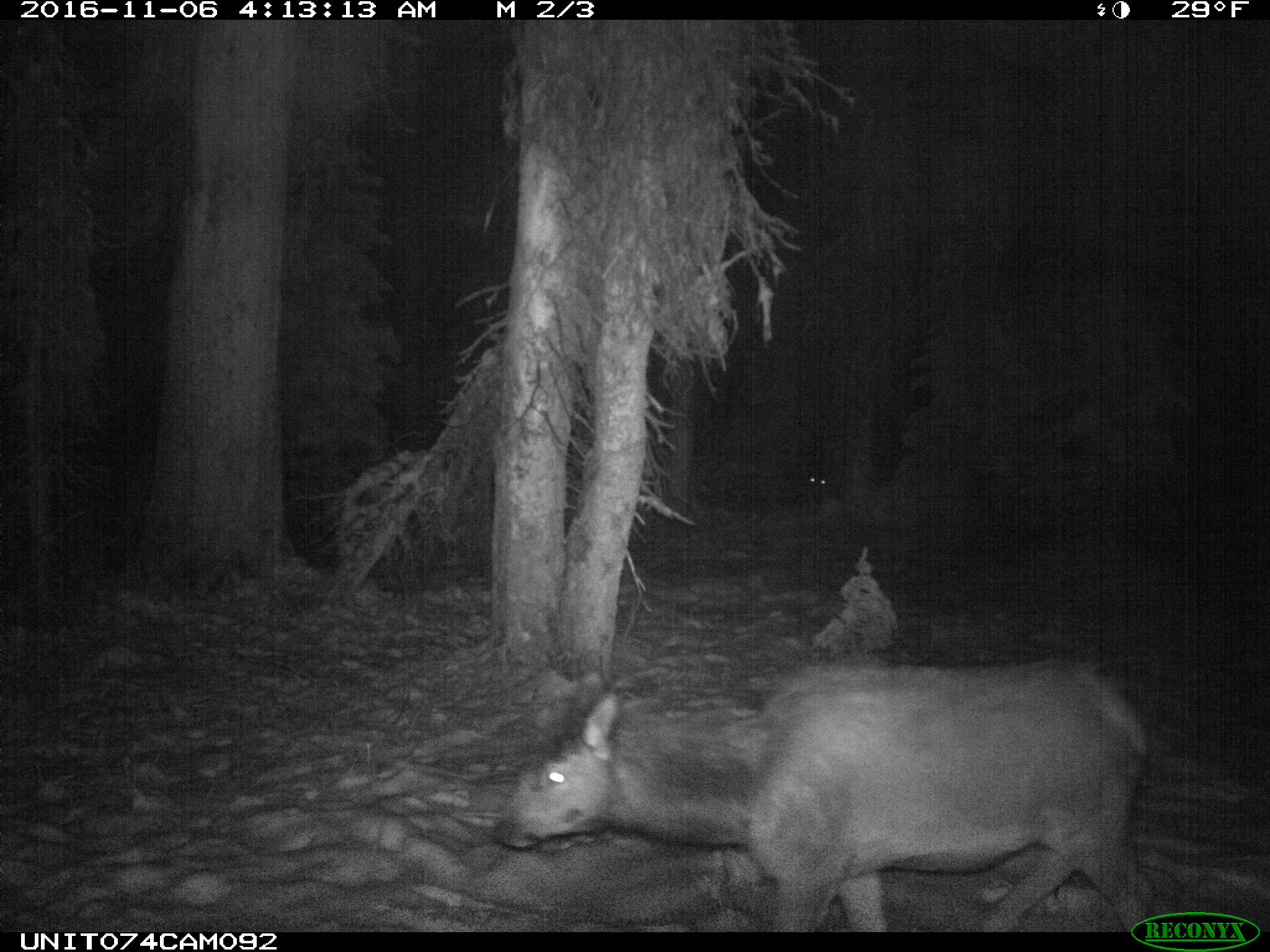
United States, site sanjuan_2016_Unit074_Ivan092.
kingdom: Animalia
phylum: Chordata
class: Mammalia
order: Artiodactyla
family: Cervidae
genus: Cervus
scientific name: Cervus elaphus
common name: red deer